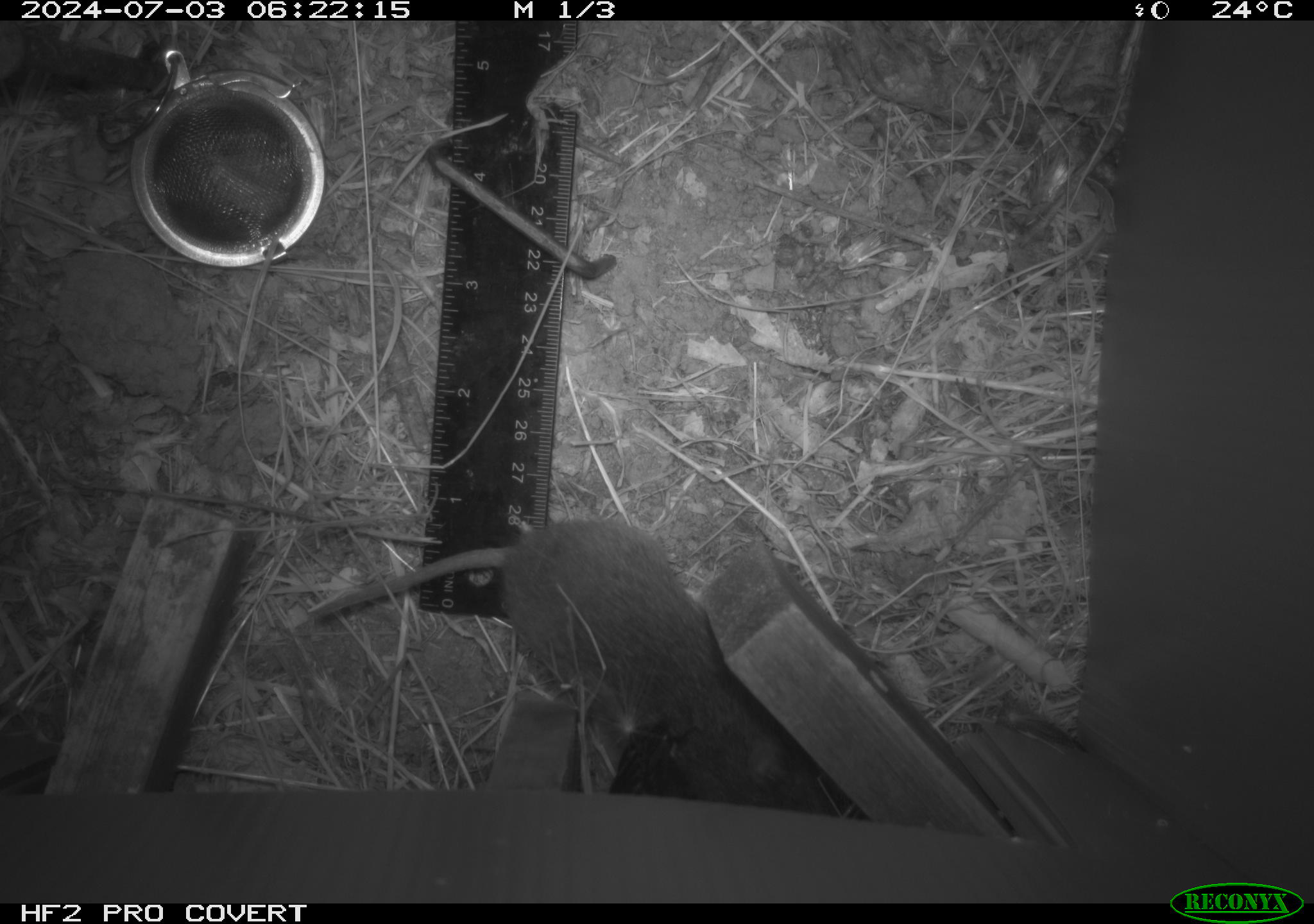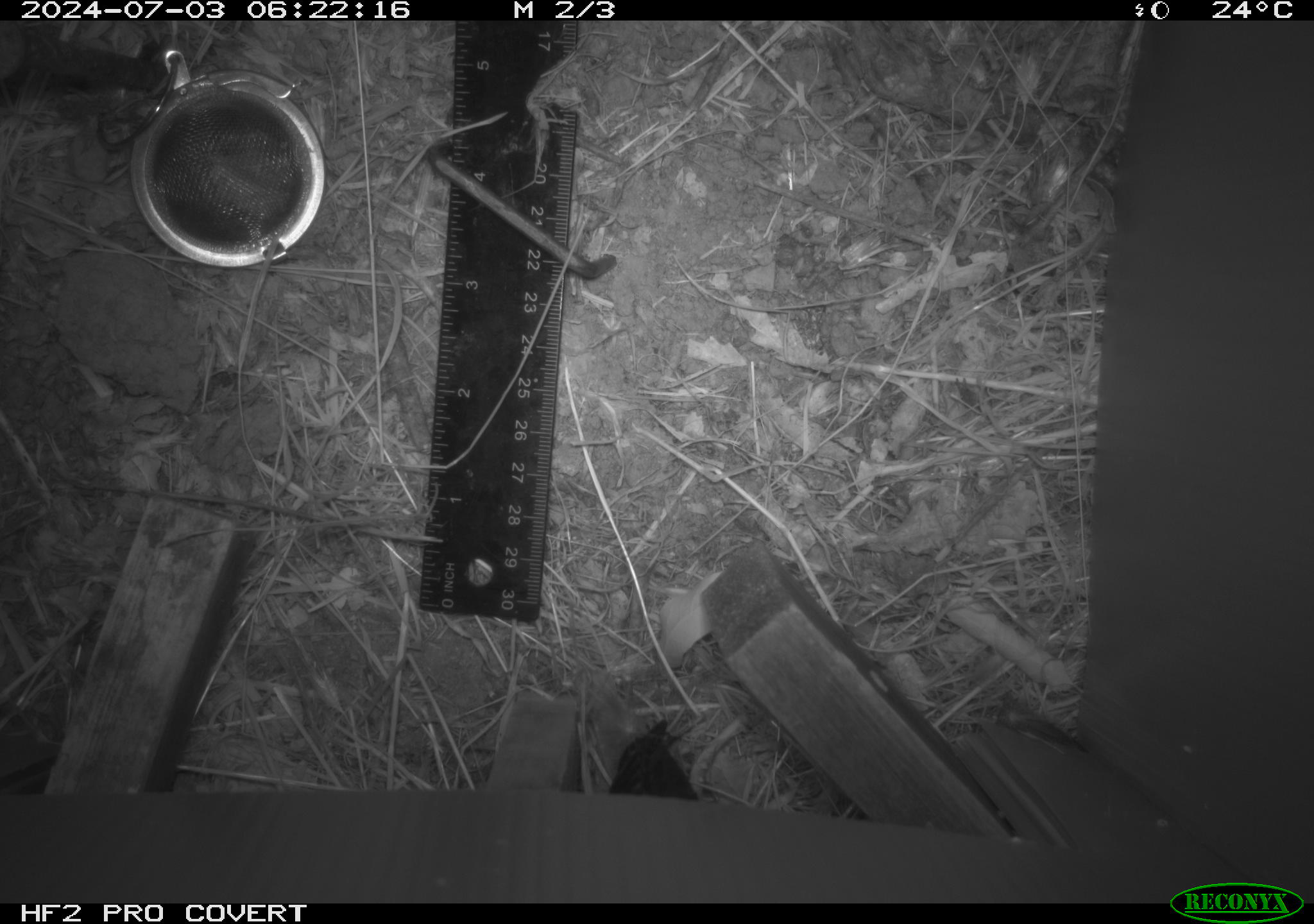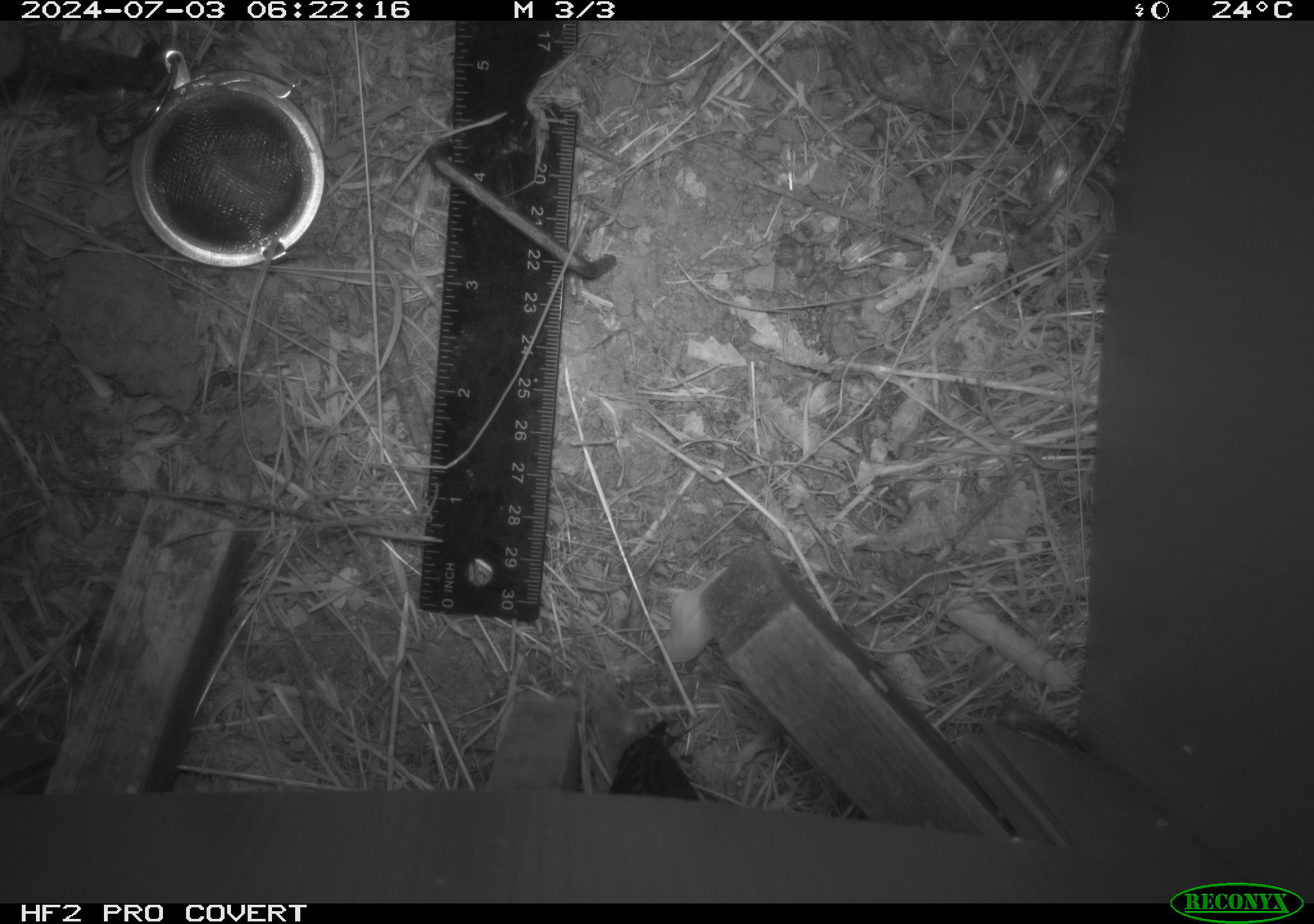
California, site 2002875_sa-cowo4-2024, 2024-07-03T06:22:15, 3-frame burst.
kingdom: Animalia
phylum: Chordata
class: Mammalia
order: Rodentia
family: Cricetidae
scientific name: Arvicolinae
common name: voles, lemmings, and muskrats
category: arvicolinae subfamily